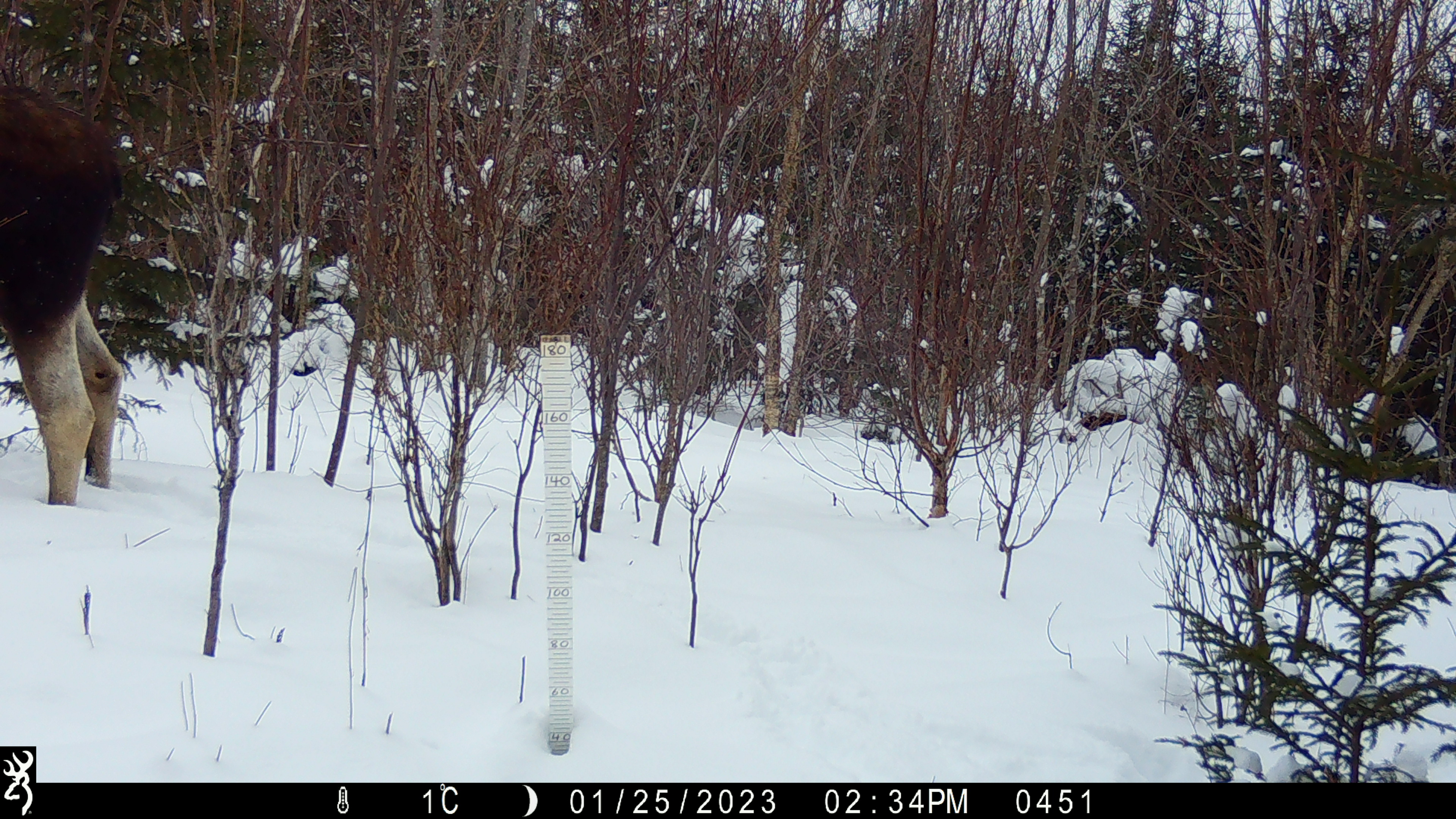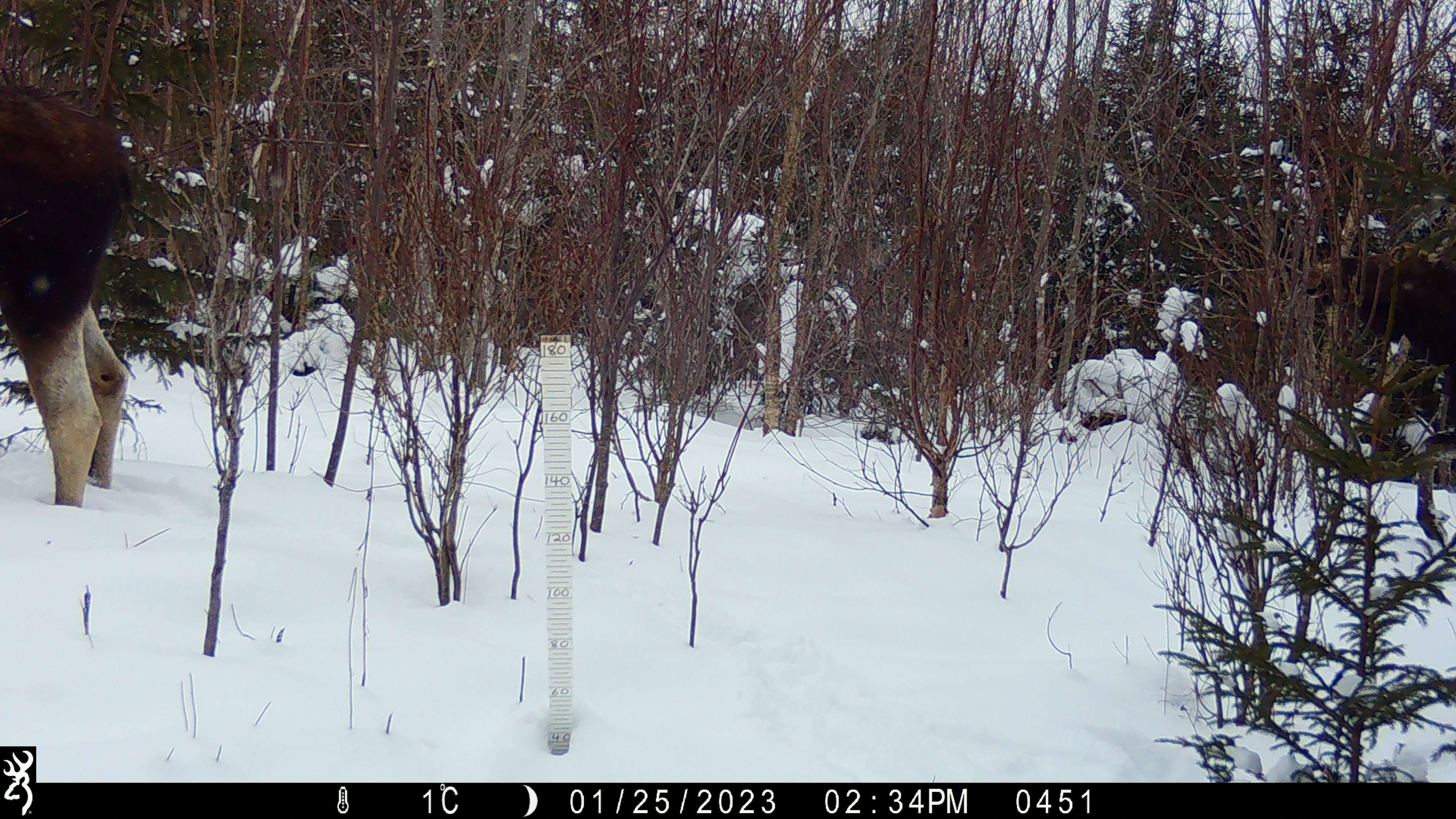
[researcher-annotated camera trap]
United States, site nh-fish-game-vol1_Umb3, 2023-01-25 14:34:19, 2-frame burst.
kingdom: Animalia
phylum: Chordata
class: Mammalia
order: Artiodactyla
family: Cervidae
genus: Alces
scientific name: Alces alces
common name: moose